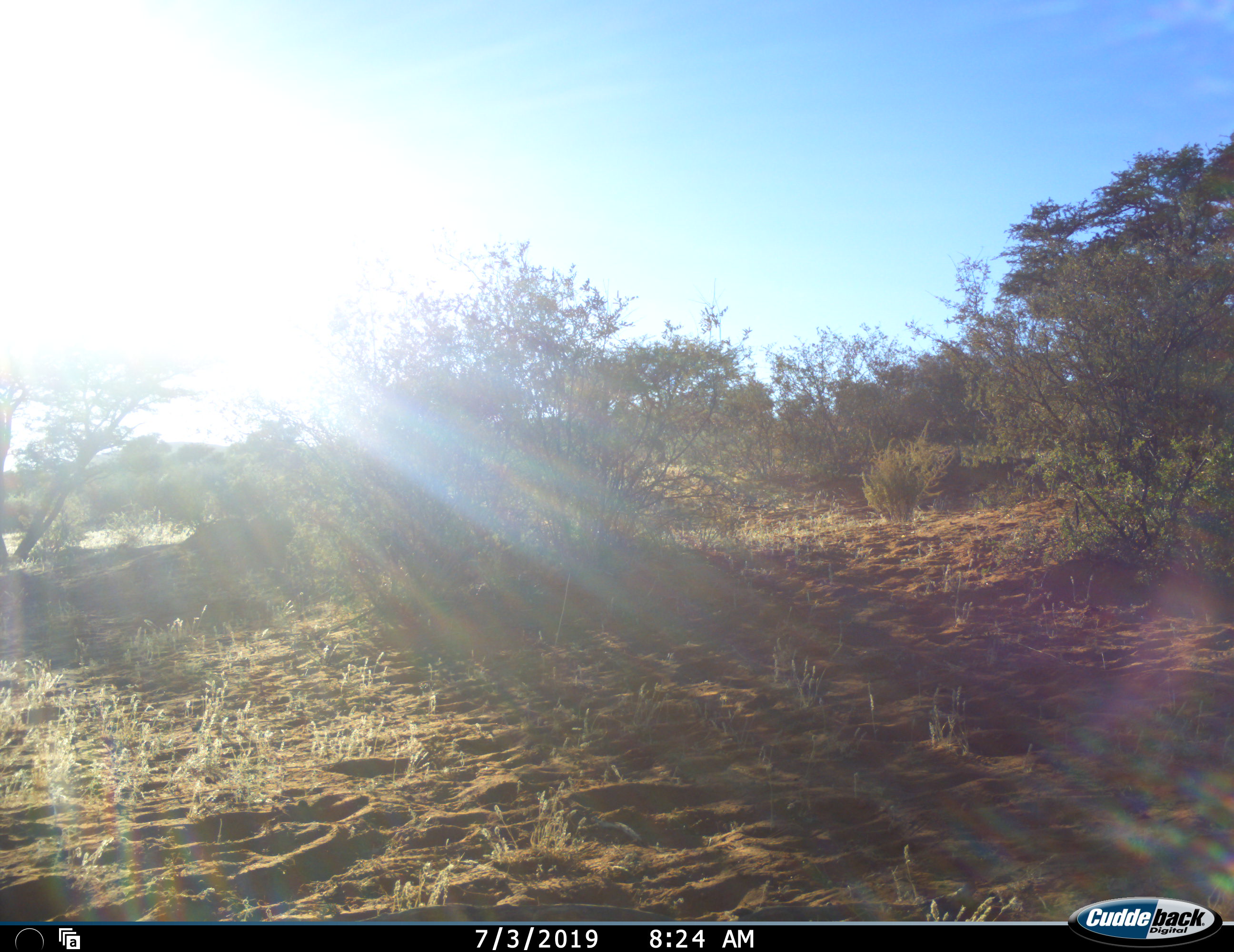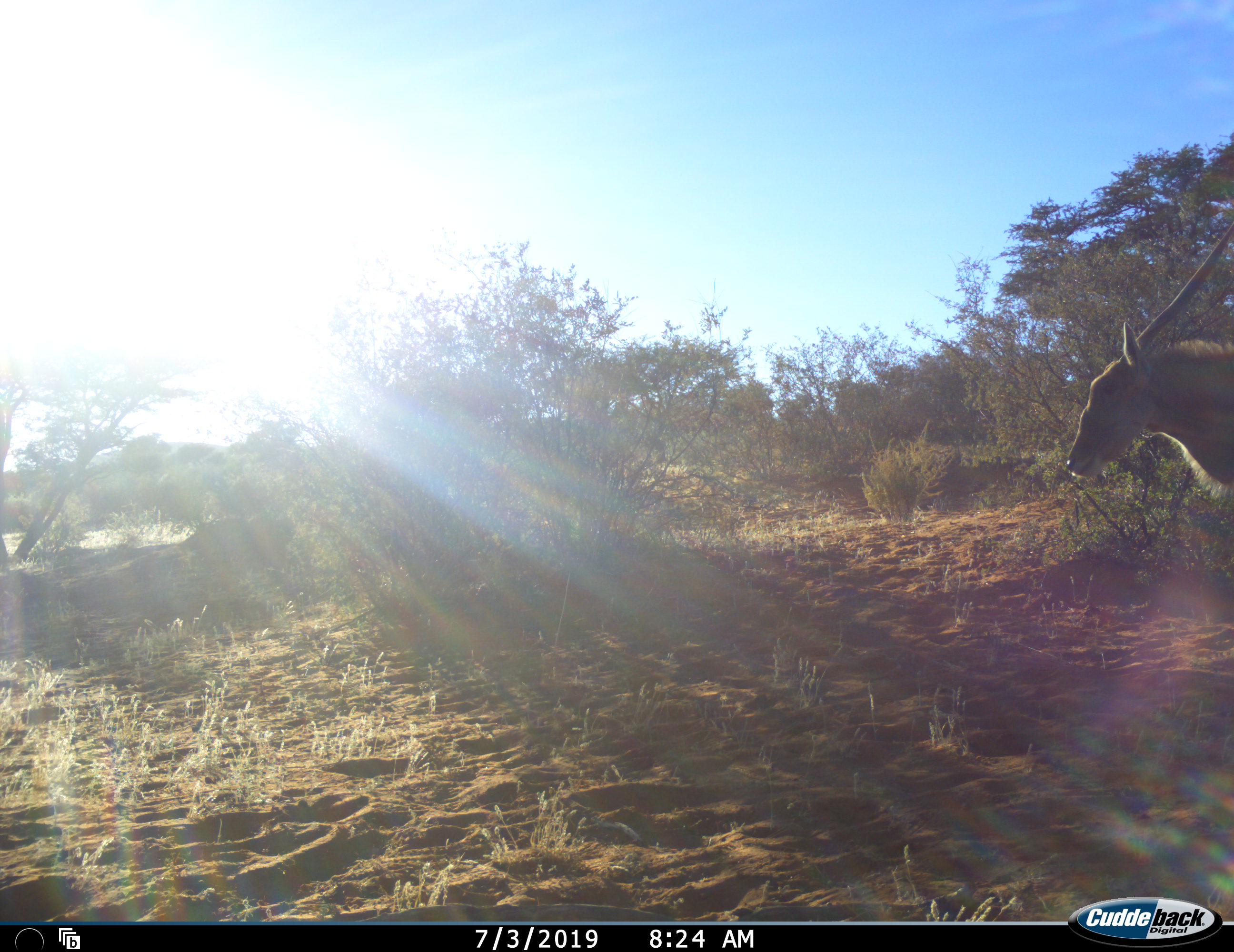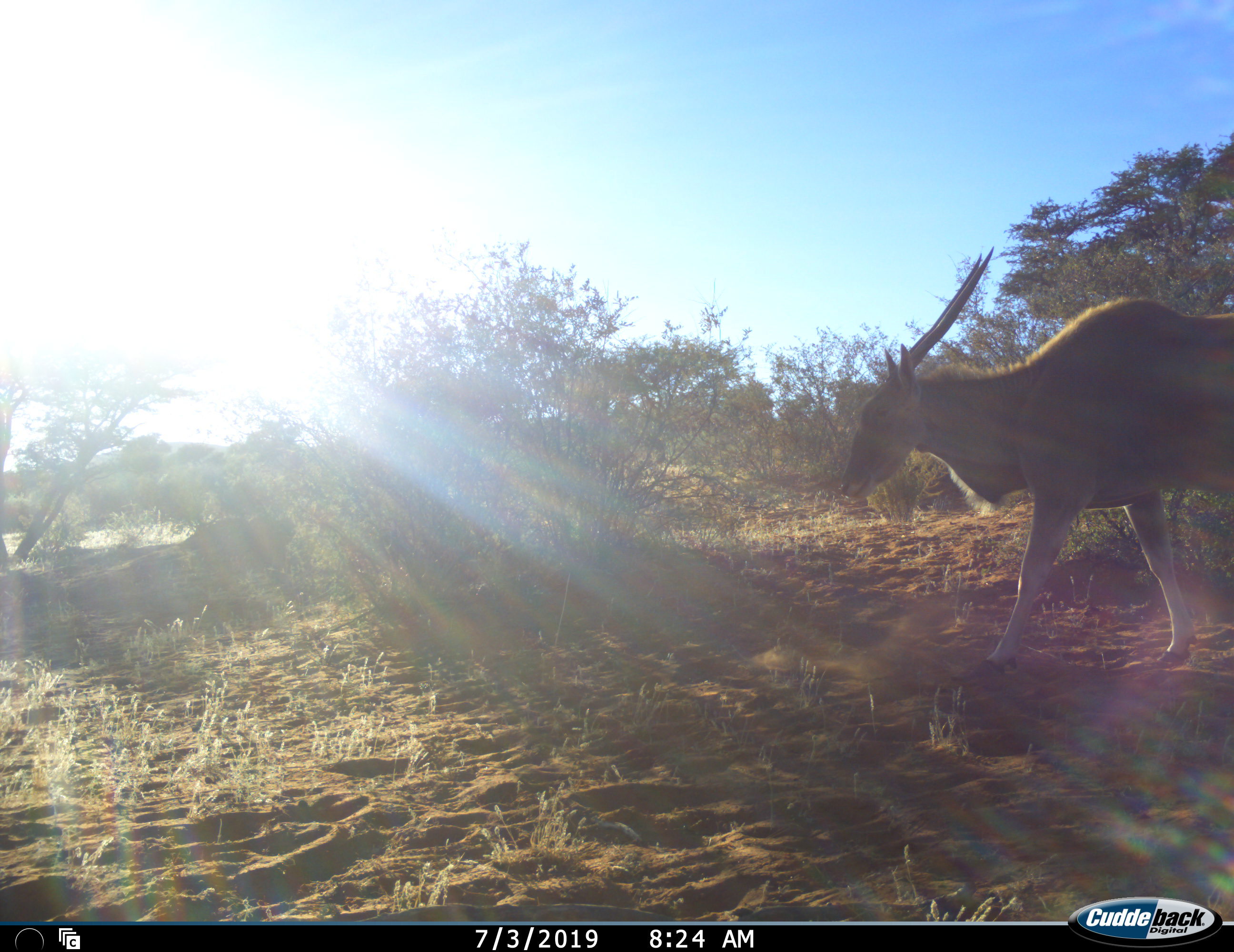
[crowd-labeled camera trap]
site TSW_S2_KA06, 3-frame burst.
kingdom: Animalia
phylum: Chordata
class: Mammalia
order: Artiodactyla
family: Bovidae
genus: Tragelaphus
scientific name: Tragelaphus oryx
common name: eland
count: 1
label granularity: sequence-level